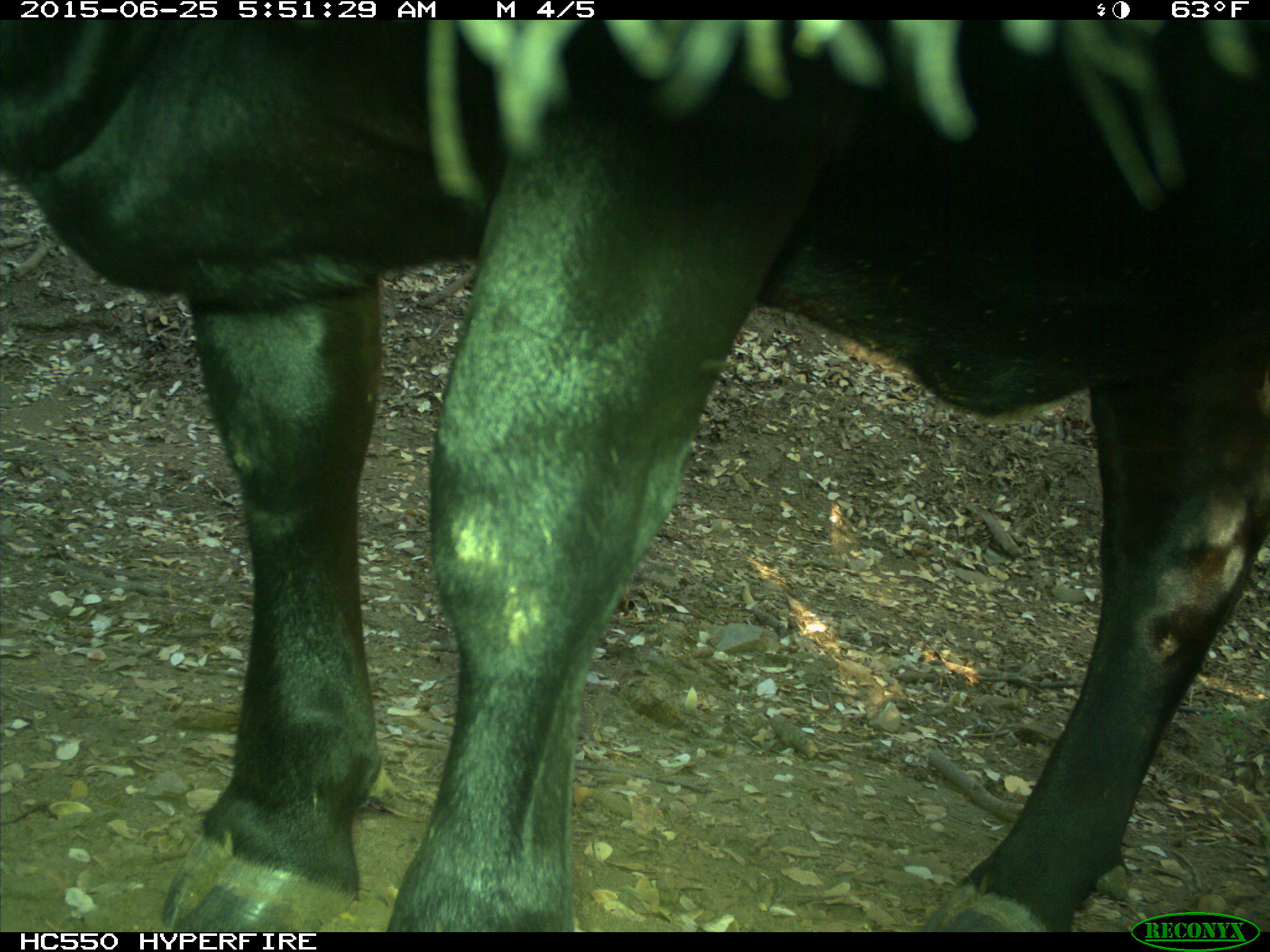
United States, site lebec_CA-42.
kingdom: Animalia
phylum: Chordata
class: Mammalia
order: Artiodactyla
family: Bovidae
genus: Bos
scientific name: Bos taurus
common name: domestic cow